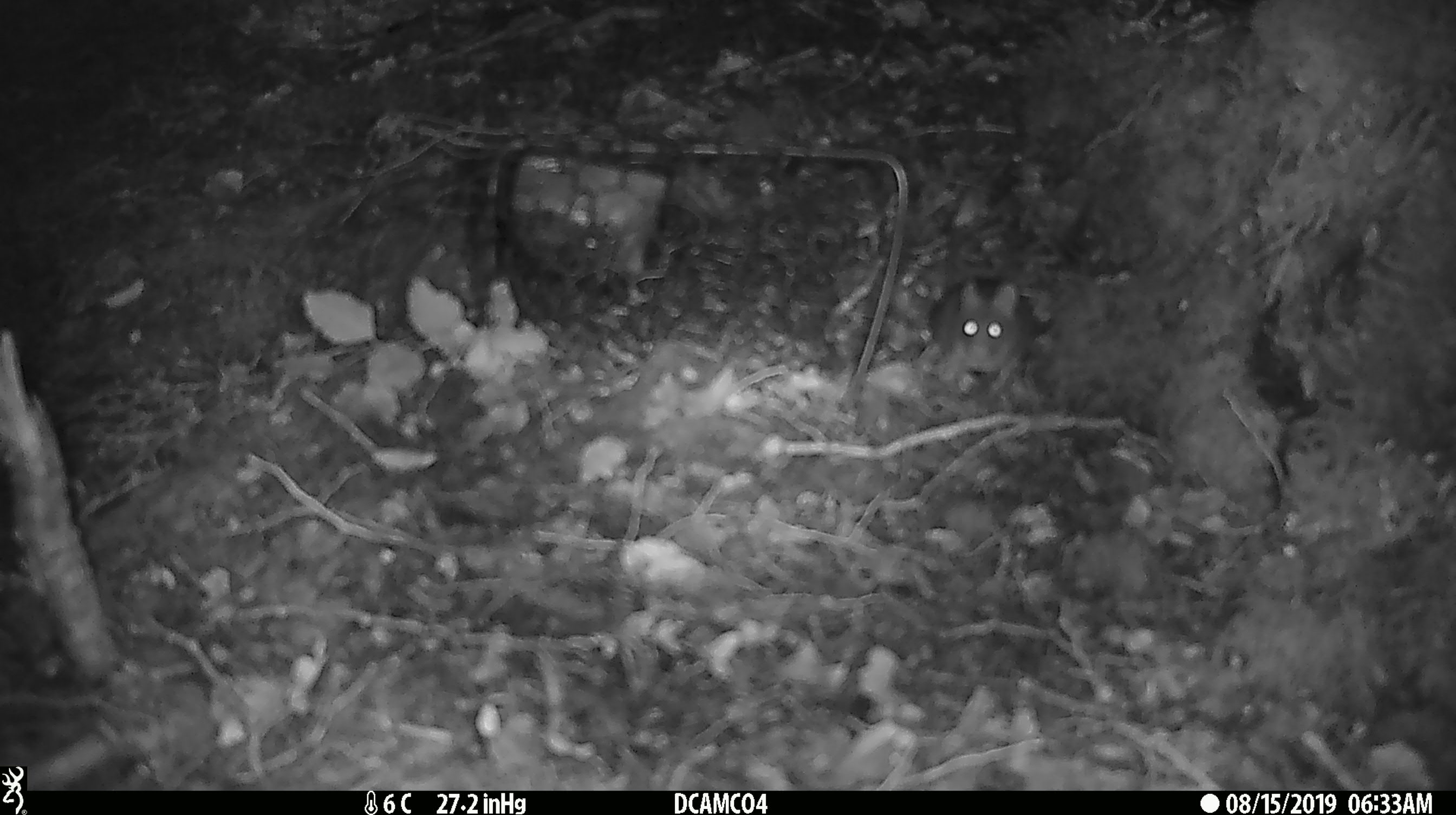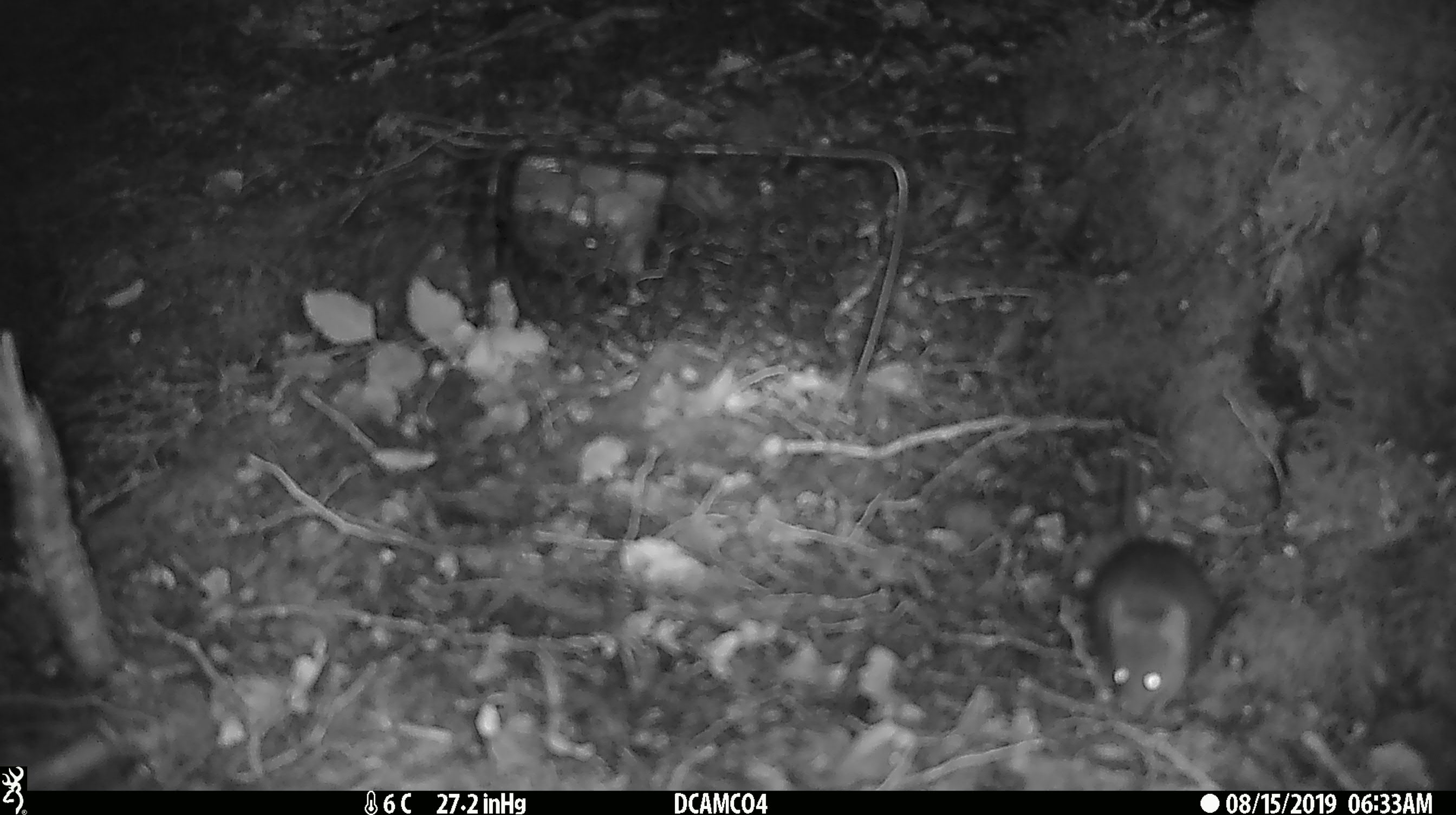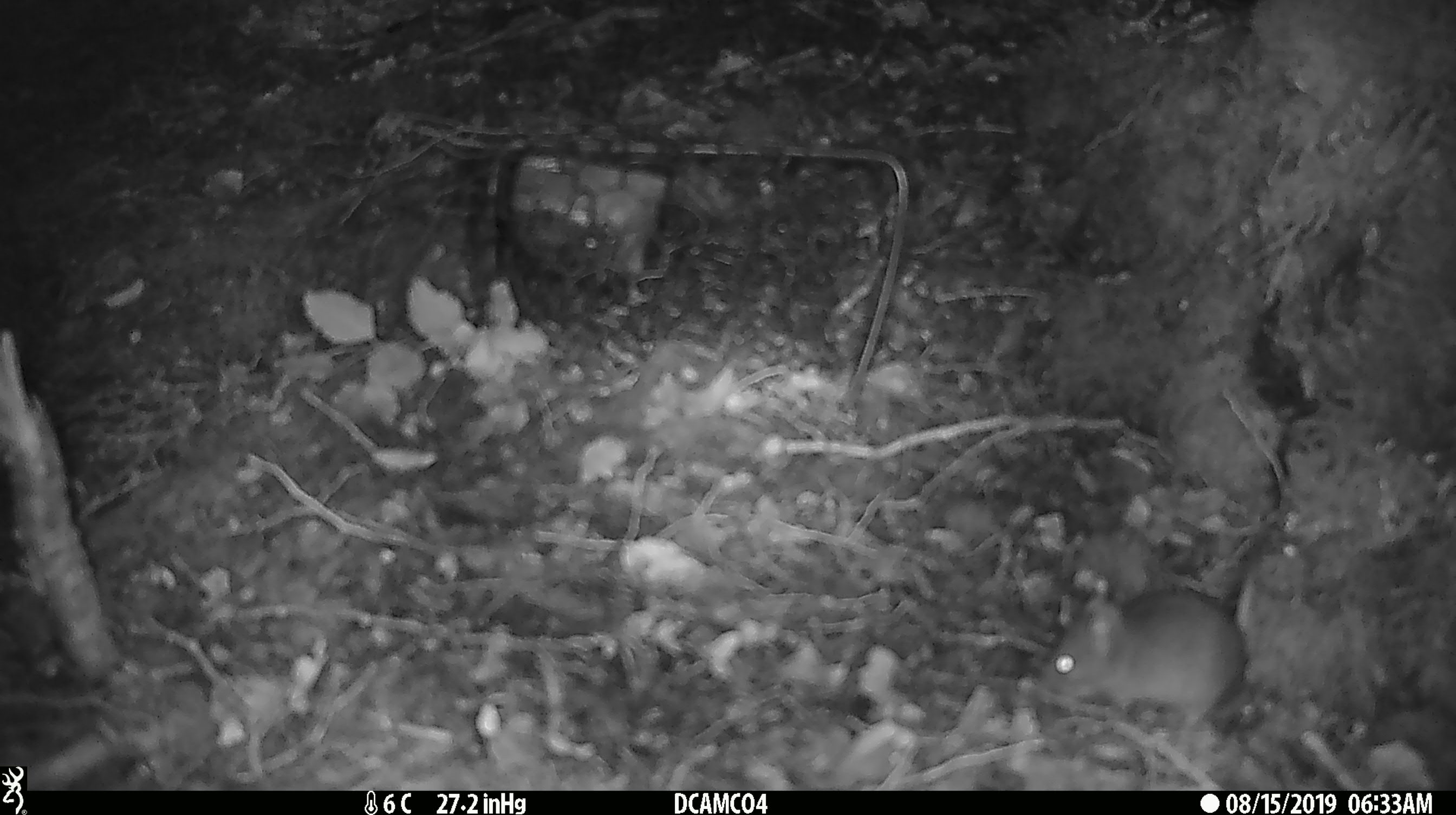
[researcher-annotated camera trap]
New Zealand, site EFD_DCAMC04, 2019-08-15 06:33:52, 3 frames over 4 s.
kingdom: Animalia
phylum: Chordata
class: Mammalia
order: Rodentia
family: Muridae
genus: Mus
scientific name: Mus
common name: mouse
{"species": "mouse (Mus)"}